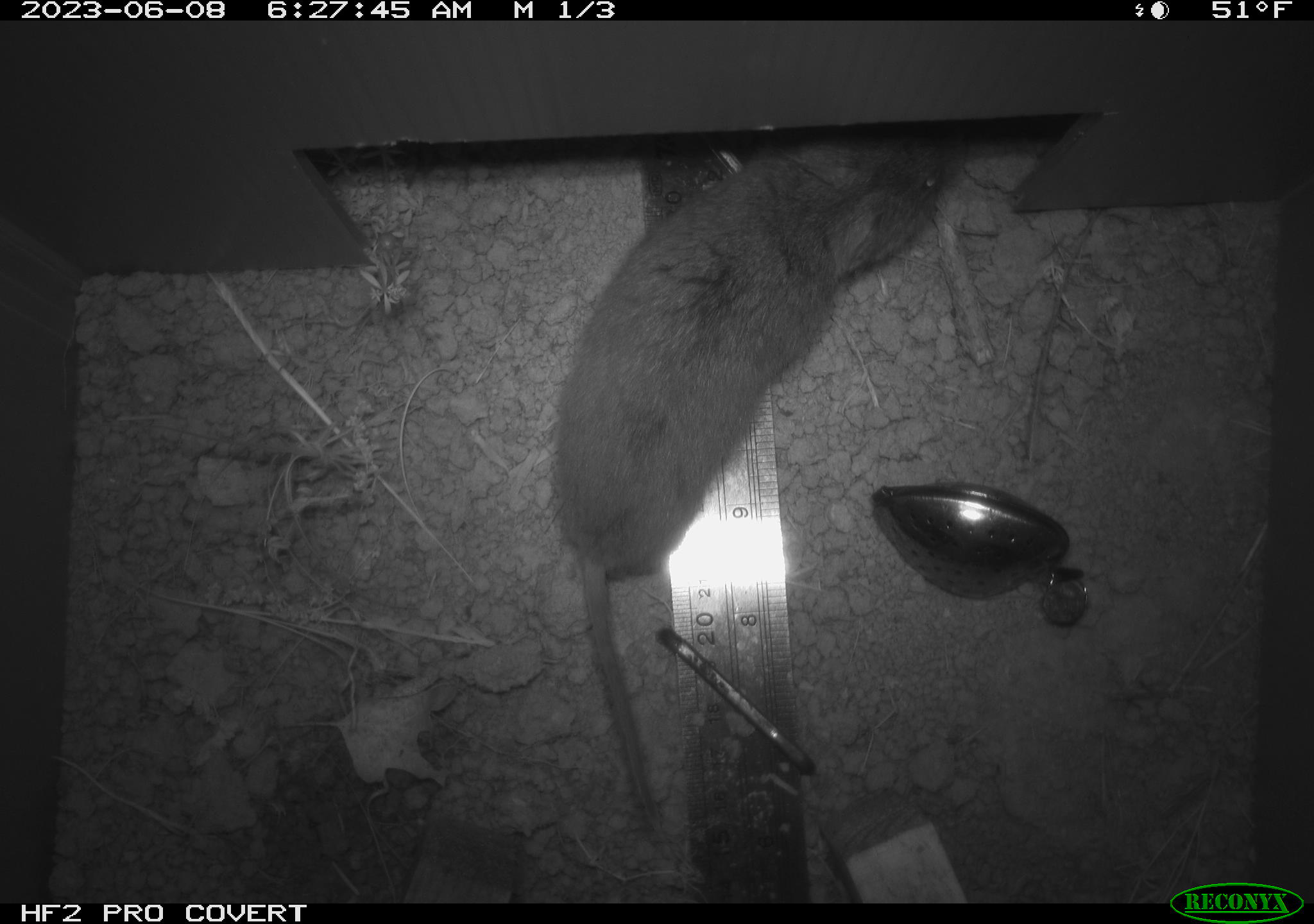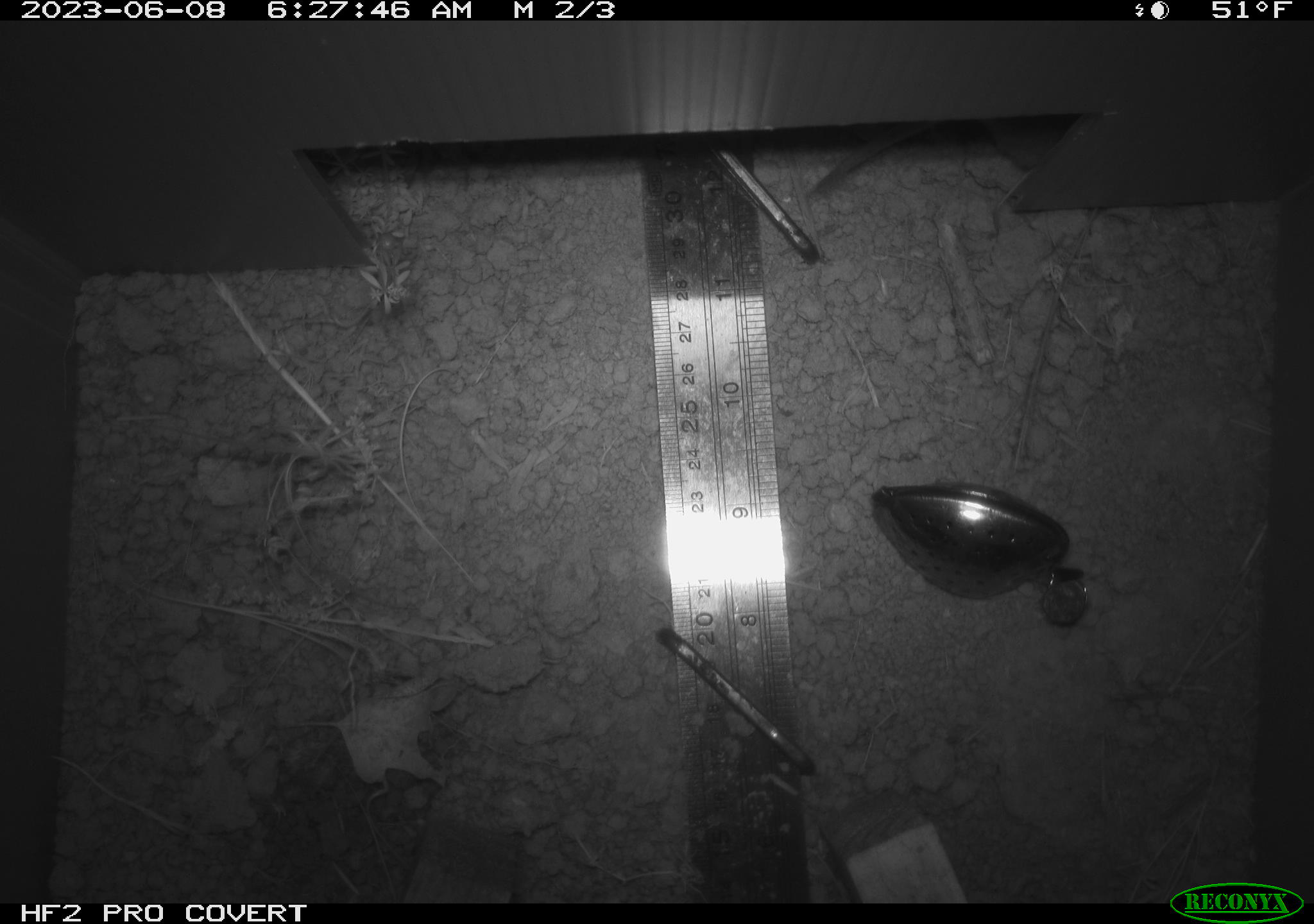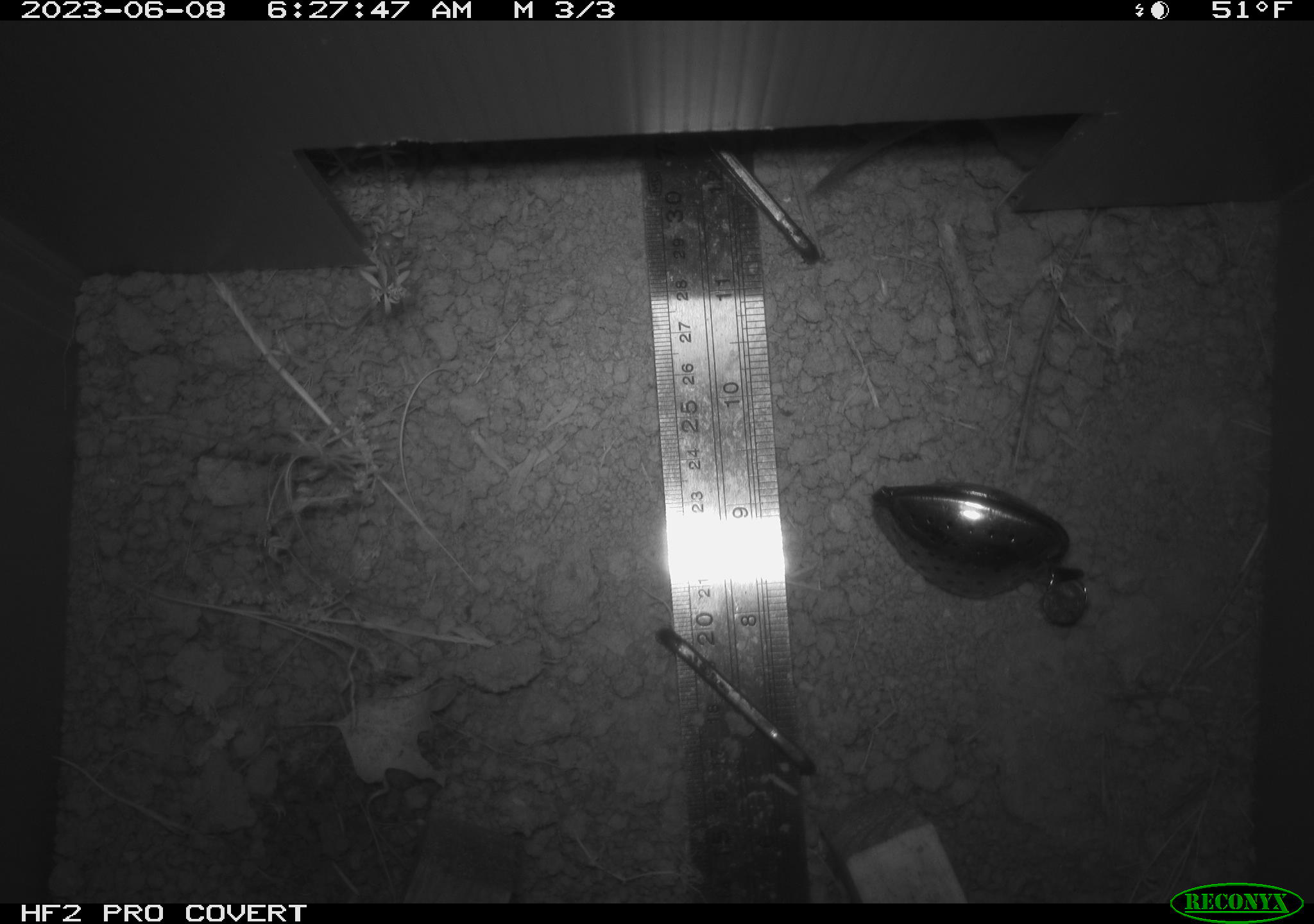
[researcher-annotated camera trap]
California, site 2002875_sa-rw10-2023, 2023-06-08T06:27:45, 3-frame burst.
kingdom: Animalia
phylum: Chordata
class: Mammalia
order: Rodentia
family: Cricetidae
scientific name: Arvicolinae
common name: voles, lemmings, and muskrats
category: arvicolinae subfamily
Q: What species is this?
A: Arvicolinae subfamily (voles, lemmings, and muskrats) (Arvicolinae).